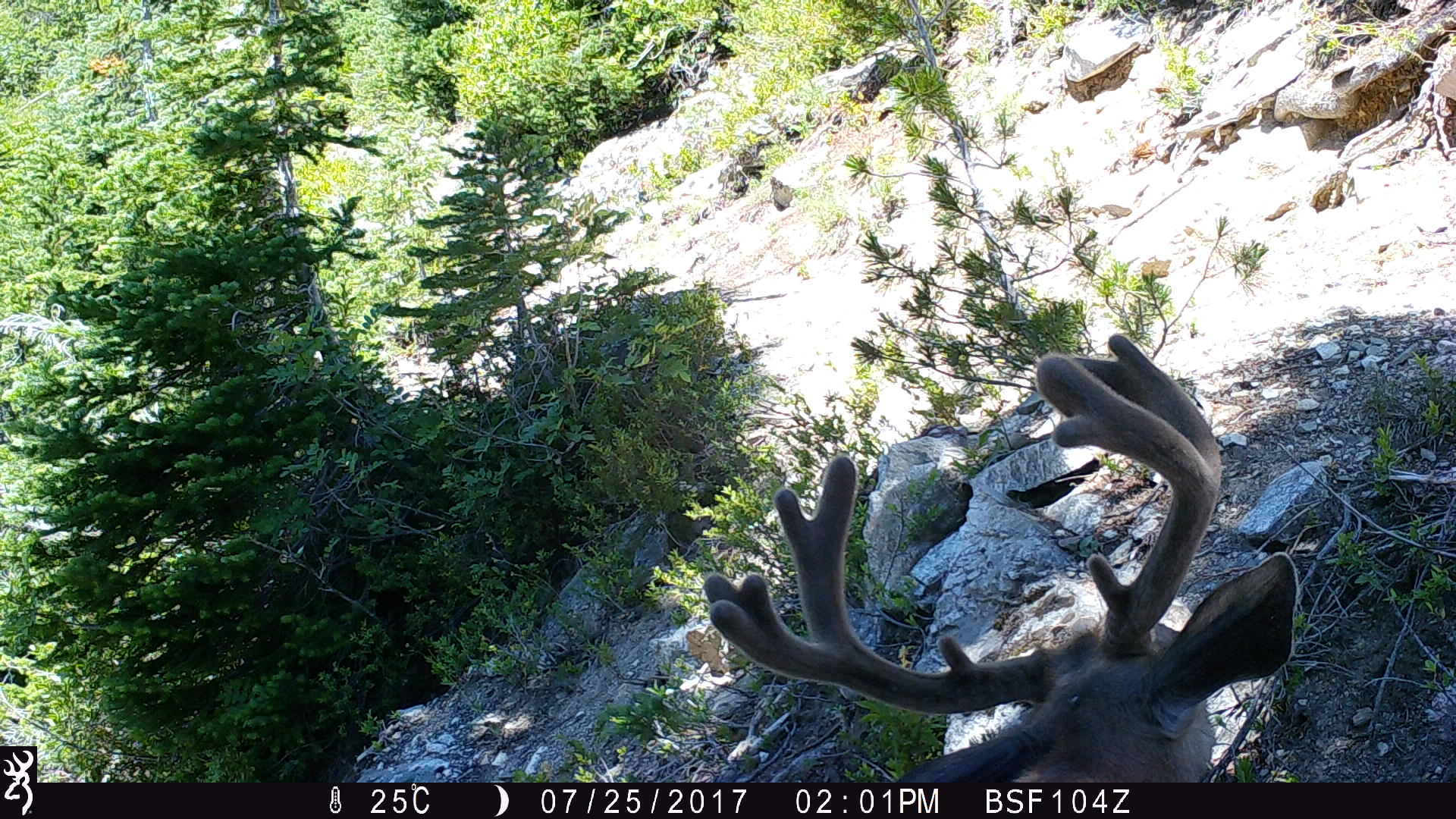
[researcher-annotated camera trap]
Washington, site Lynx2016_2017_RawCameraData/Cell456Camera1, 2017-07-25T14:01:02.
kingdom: Animalia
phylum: Chordata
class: Mammalia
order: Artiodactyla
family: Cervidae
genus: Odocoileus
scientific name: Odocoileus hemionus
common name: mule deer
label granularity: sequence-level